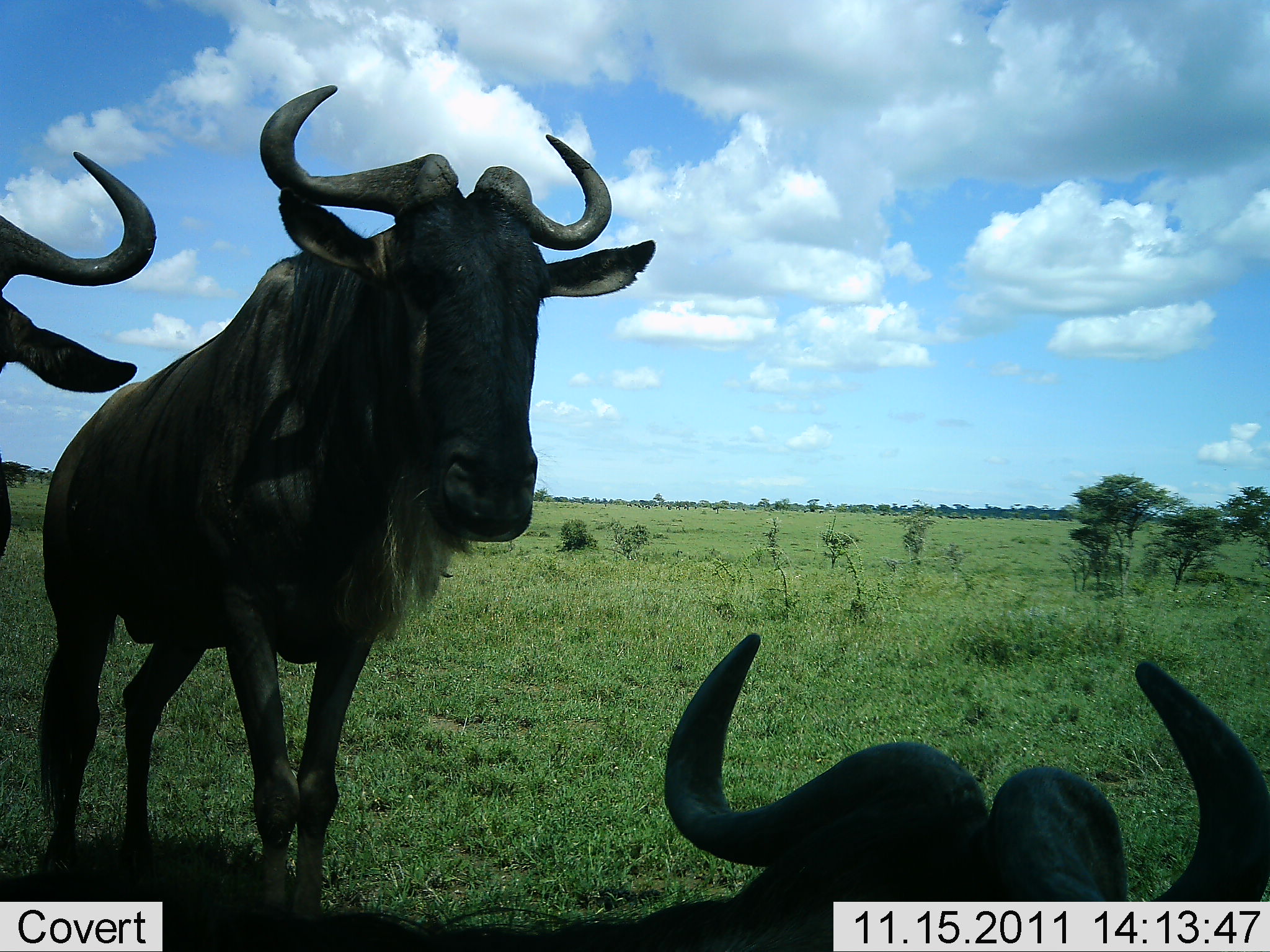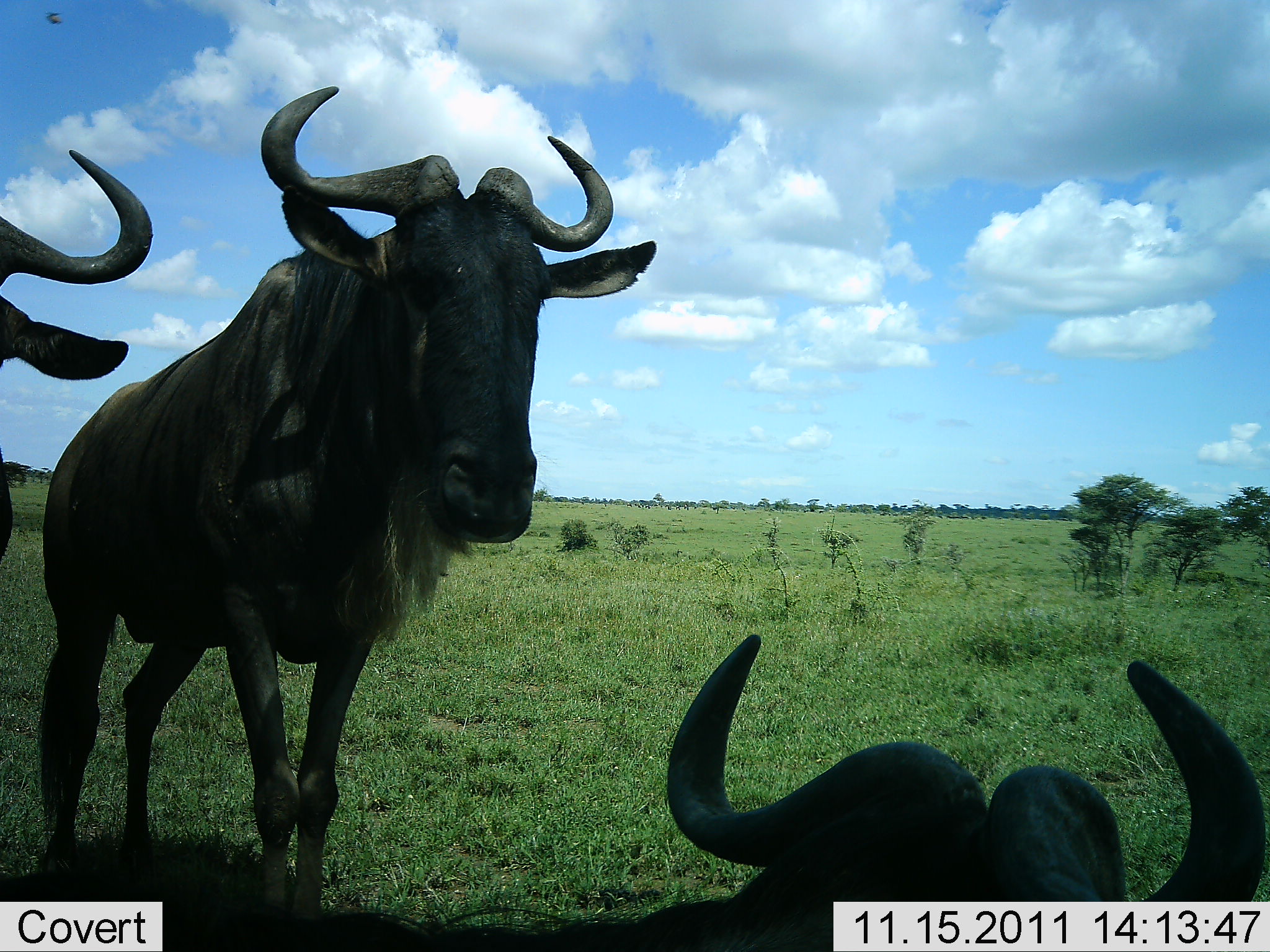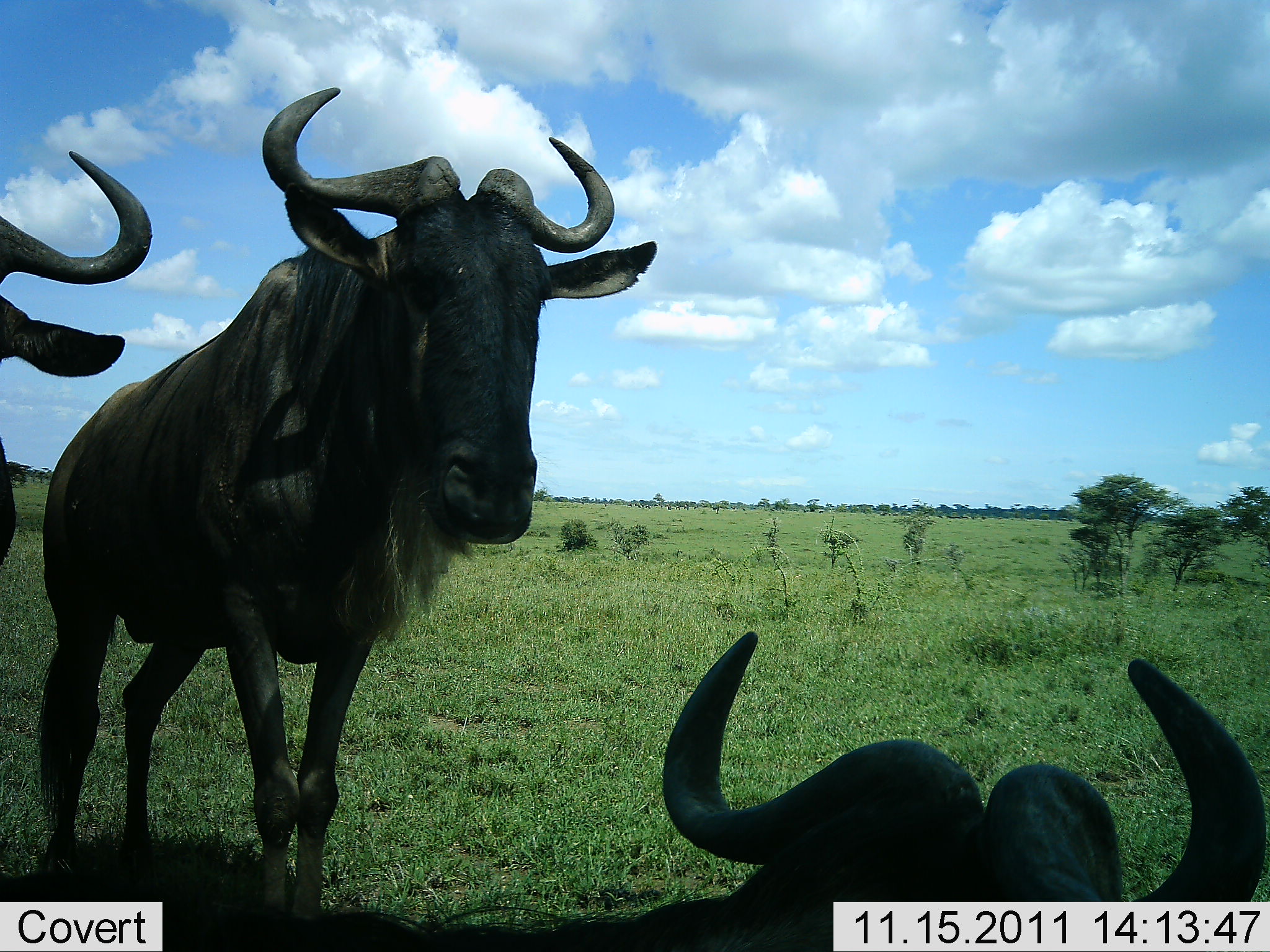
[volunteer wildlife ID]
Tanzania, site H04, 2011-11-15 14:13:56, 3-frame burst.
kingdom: Animalia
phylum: Chordata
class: Mammalia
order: Artiodactyla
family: Bovidae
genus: Connochaetes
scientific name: Connochaetes taurinus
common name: blue wildebeest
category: wildebeest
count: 3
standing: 100%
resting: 80%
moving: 0%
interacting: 0%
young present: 0%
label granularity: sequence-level